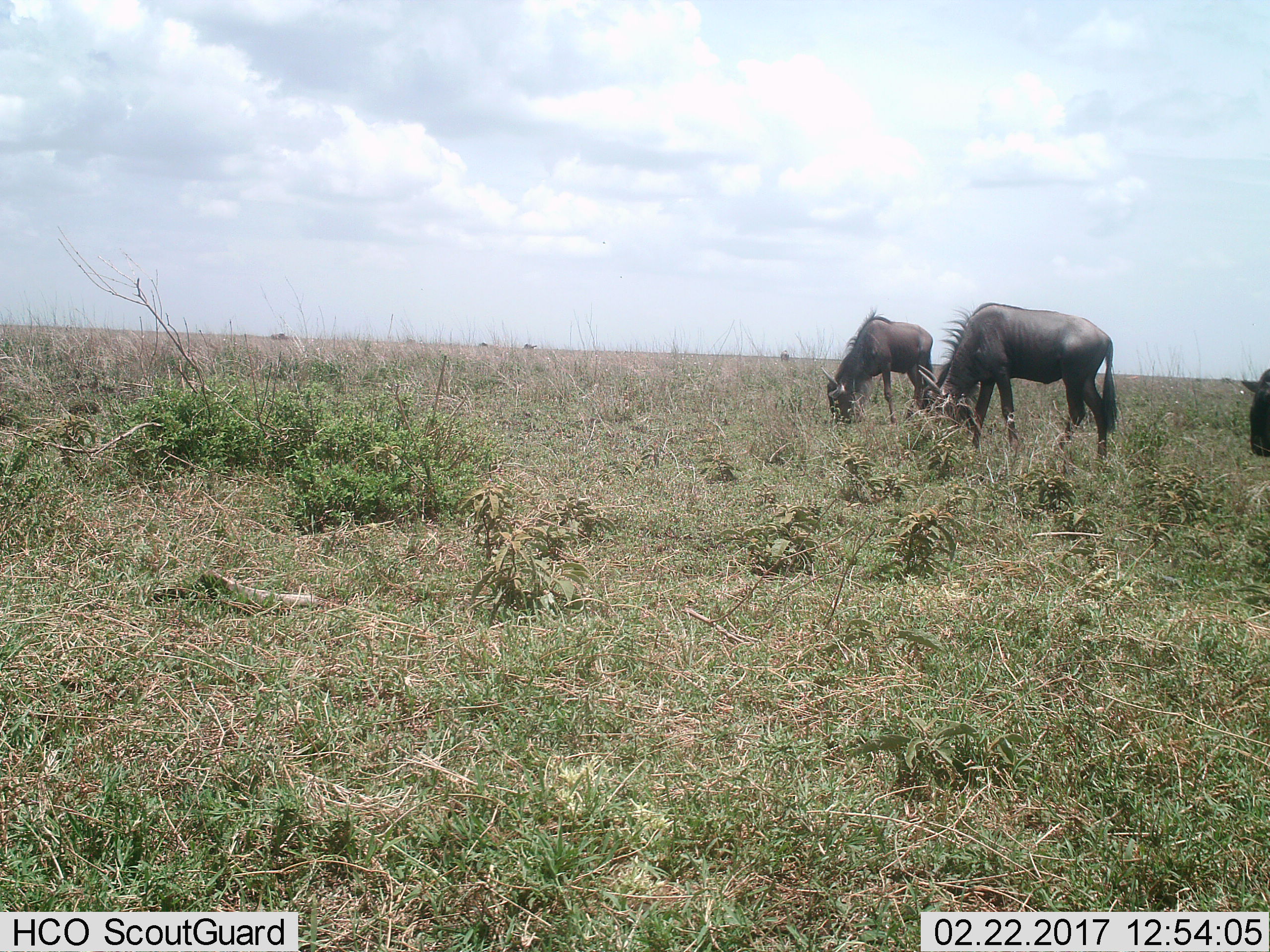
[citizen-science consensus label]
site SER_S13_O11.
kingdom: Animalia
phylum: Chordata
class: Mammalia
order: Artiodactyla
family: Bovidae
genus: Connochaetes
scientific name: Connochaetes taurinus taurinus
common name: blue wildebeest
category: wildebeestblue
Wildebeestblue (blue wildebeest) (Connochaetes taurinus taurinus), count 3. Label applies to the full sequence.